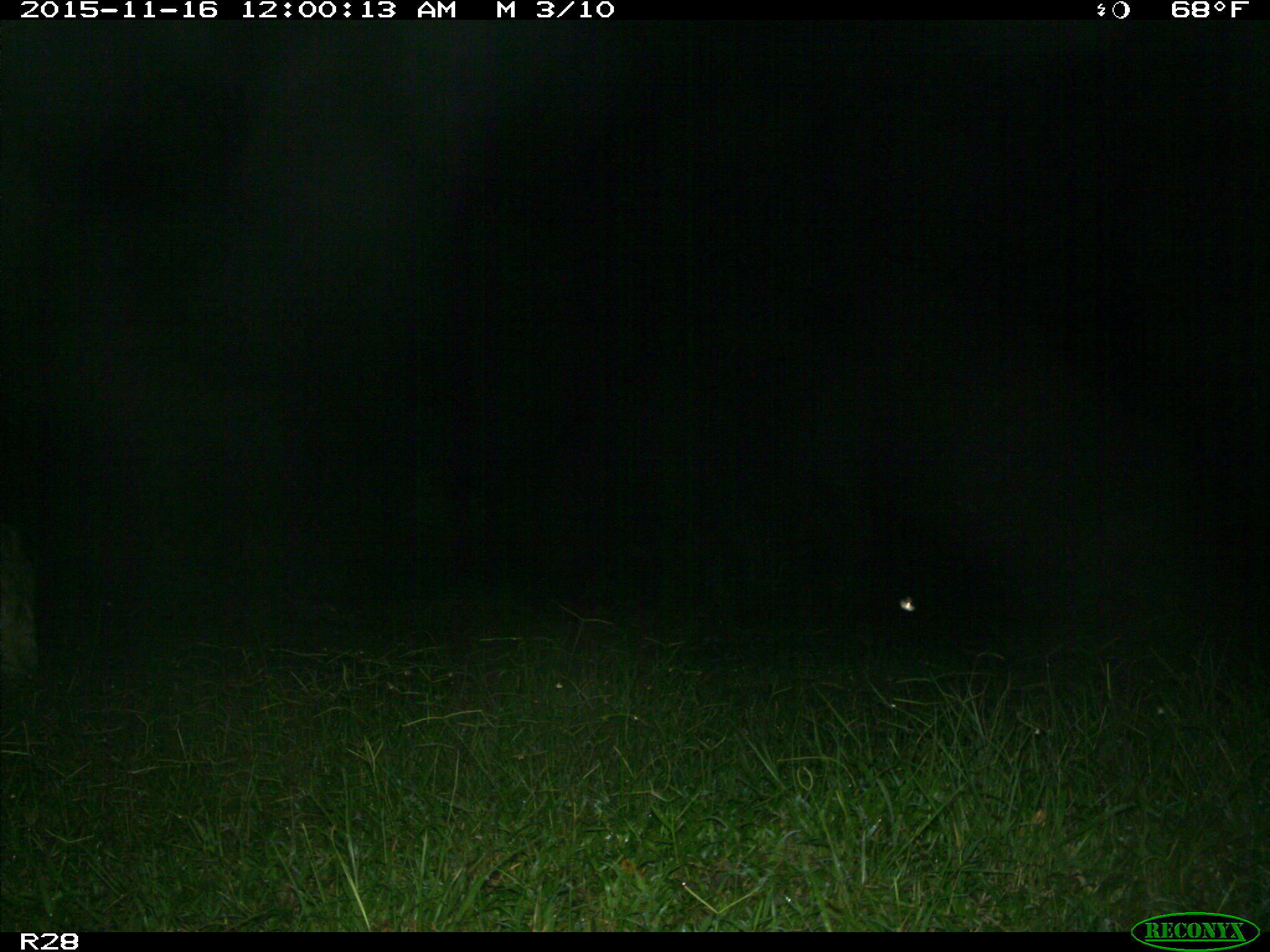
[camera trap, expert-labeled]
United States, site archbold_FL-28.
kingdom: Animalia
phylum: Chordata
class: Mammalia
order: Artiodactyla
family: Bovidae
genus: Bos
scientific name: Bos taurus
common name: domestic cow